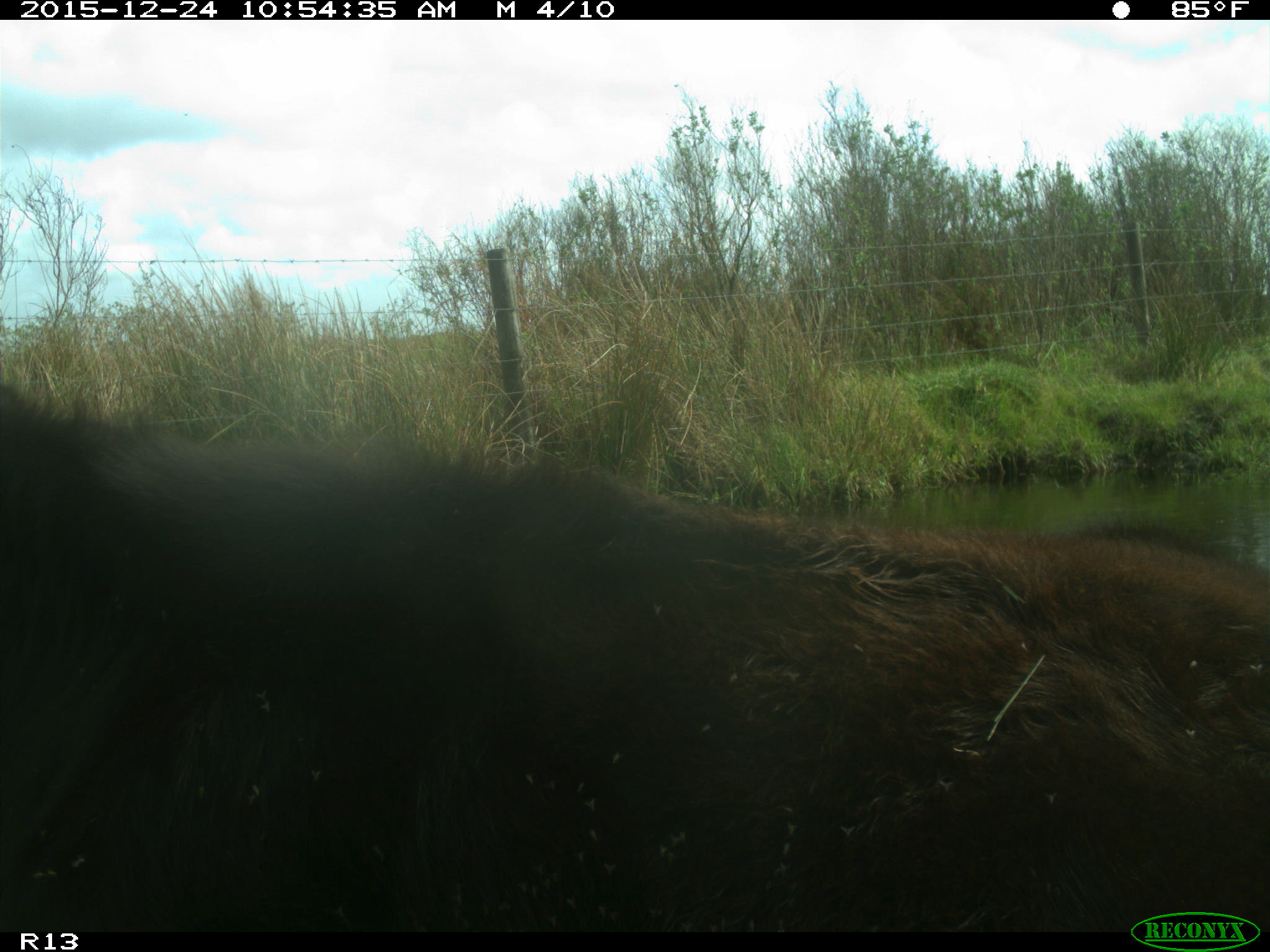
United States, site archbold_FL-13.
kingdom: Animalia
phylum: Chordata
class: Mammalia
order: Artiodactyla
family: Bovidae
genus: Bos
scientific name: Bos taurus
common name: domestic cow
Bos taurus (domestic cow).